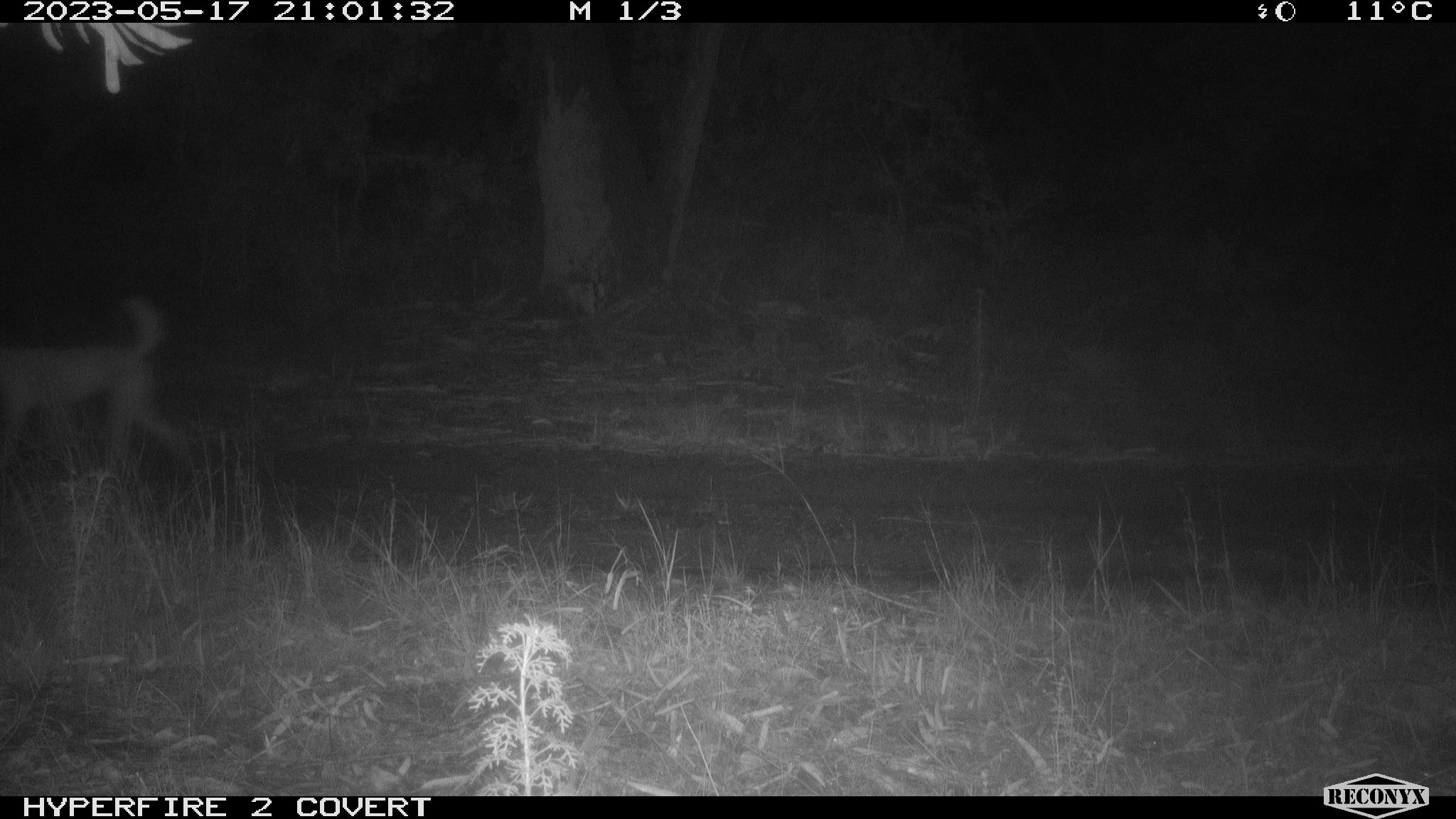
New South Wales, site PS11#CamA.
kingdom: Animalia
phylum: Chordata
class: Mammalia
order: Carnivora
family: Canidae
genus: Canis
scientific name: Canis familiaris dingo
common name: dingo